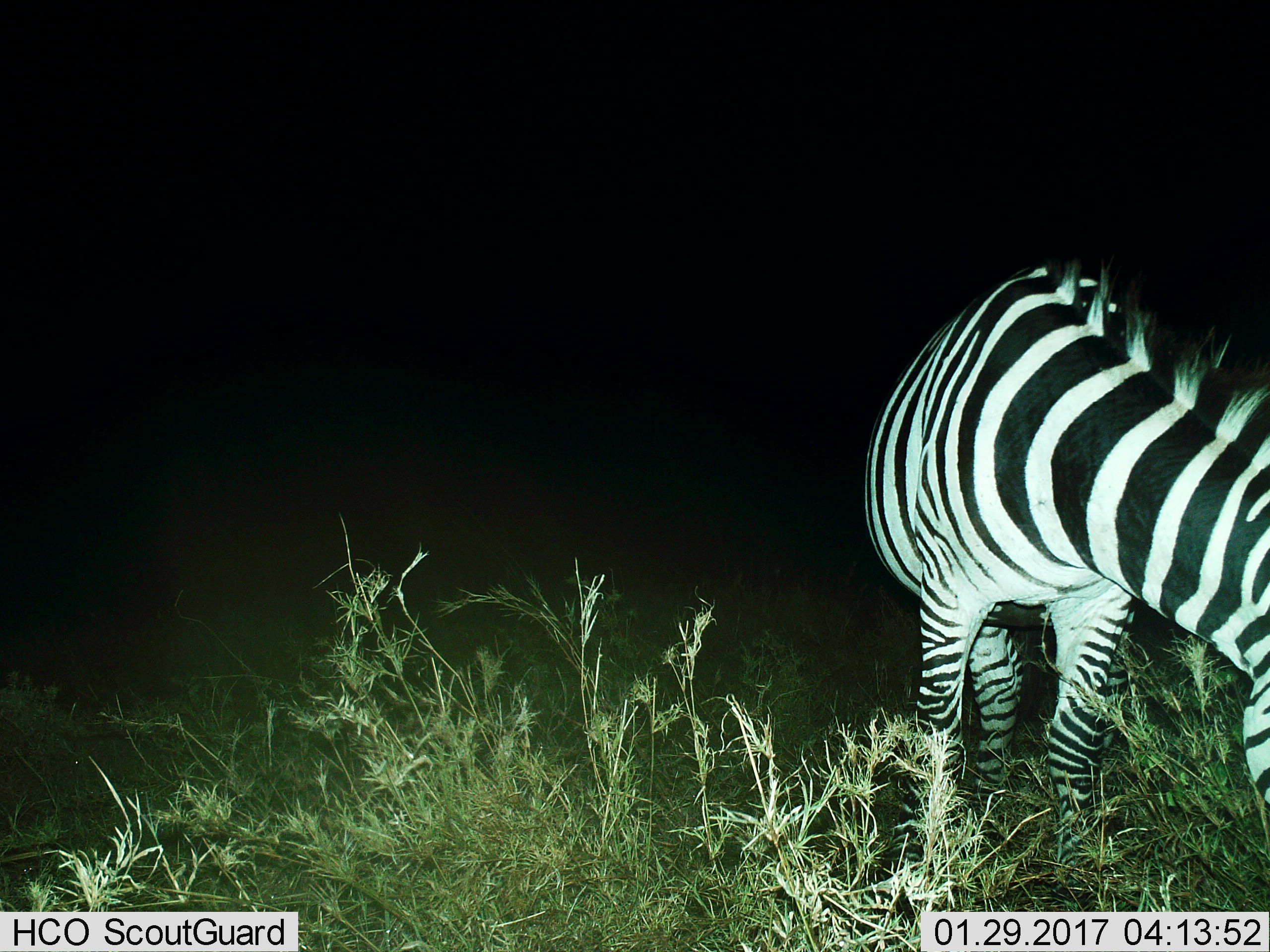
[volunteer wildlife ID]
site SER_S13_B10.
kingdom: Animalia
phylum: Chordata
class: Mammalia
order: Perissodactyla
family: Equidae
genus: Equus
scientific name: Equus quagga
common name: plains zebra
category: zebraplains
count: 1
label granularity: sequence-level